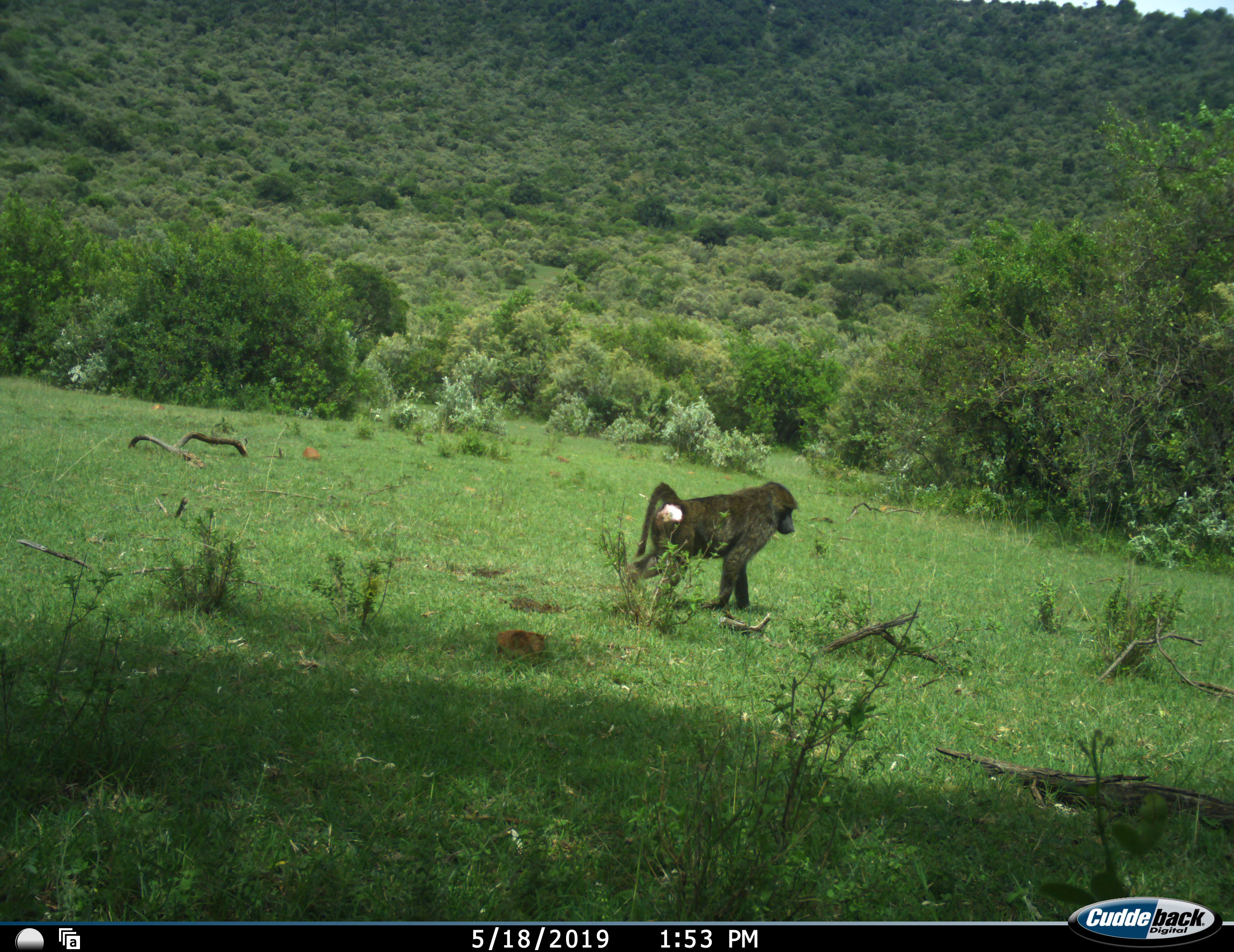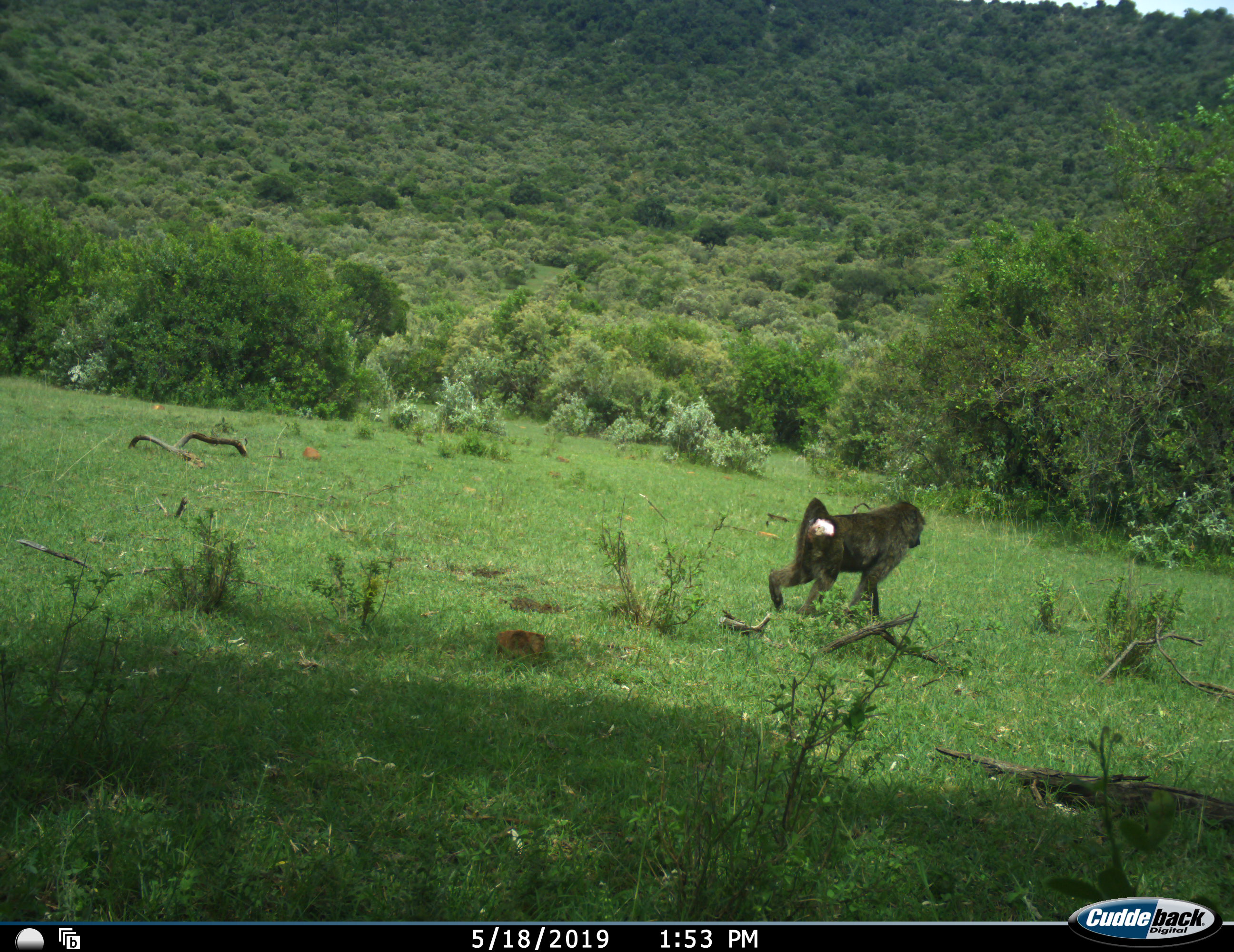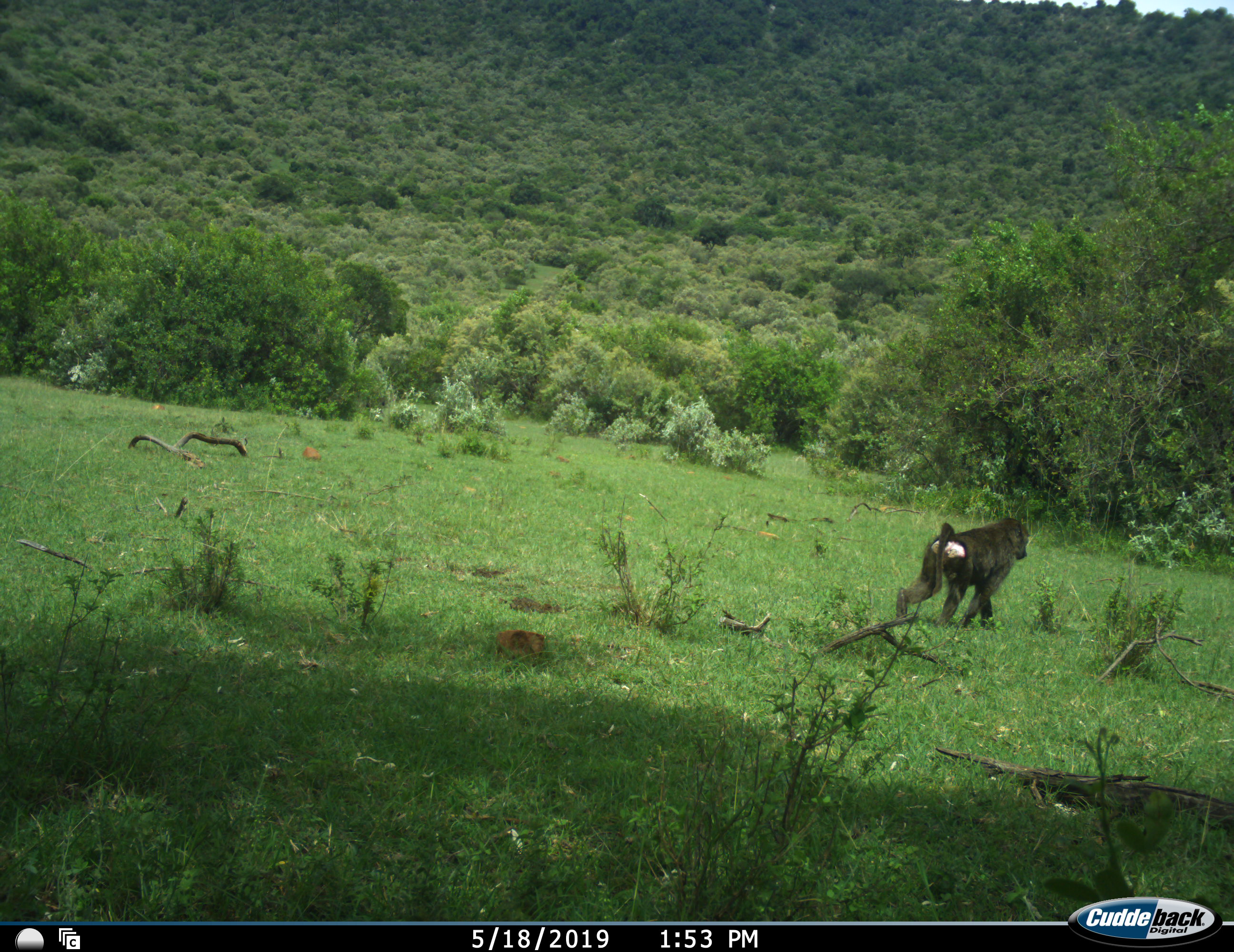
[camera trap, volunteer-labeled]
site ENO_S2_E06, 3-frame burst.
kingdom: Animalia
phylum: Chordata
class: Mammalia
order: Primates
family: Cercopithecidae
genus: Papio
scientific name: Papio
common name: baboon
Baboon (Papio), count 1. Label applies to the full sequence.